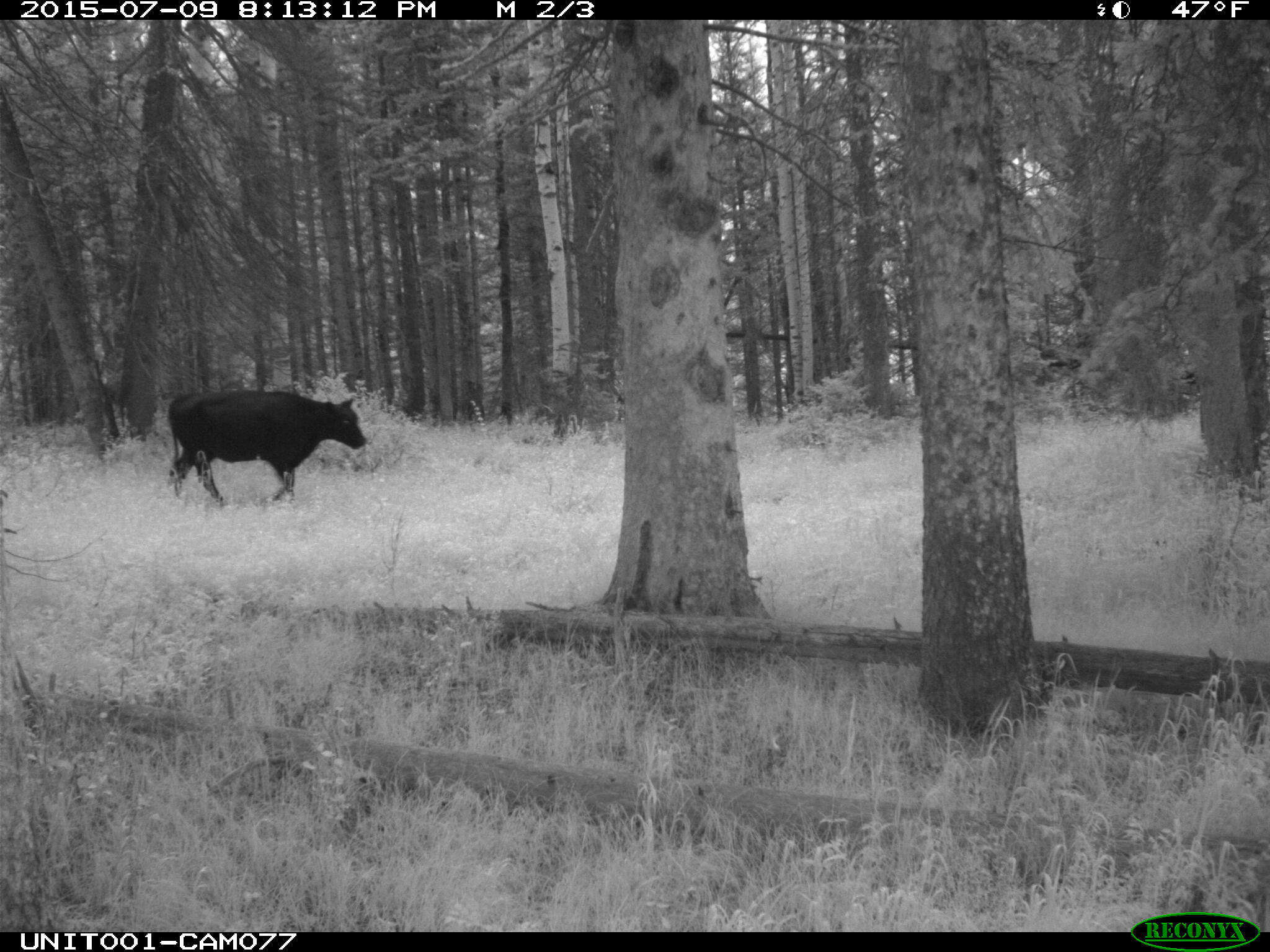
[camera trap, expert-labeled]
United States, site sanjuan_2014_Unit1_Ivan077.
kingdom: Animalia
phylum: Chordata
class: Mammalia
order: Artiodactyla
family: Bovidae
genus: Bos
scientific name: Bos taurus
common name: domestic cow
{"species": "Bos taurus (domestic cow)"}